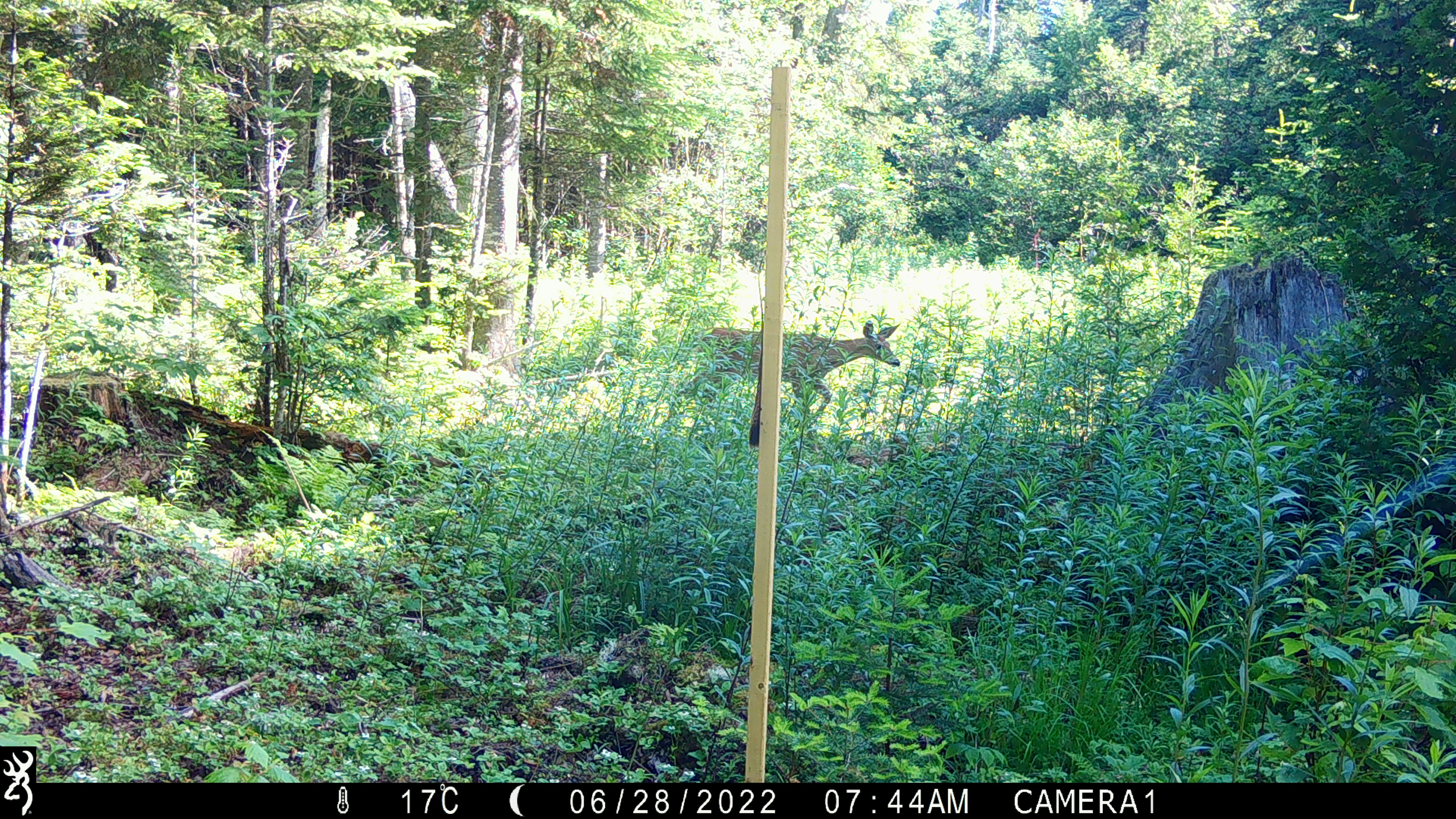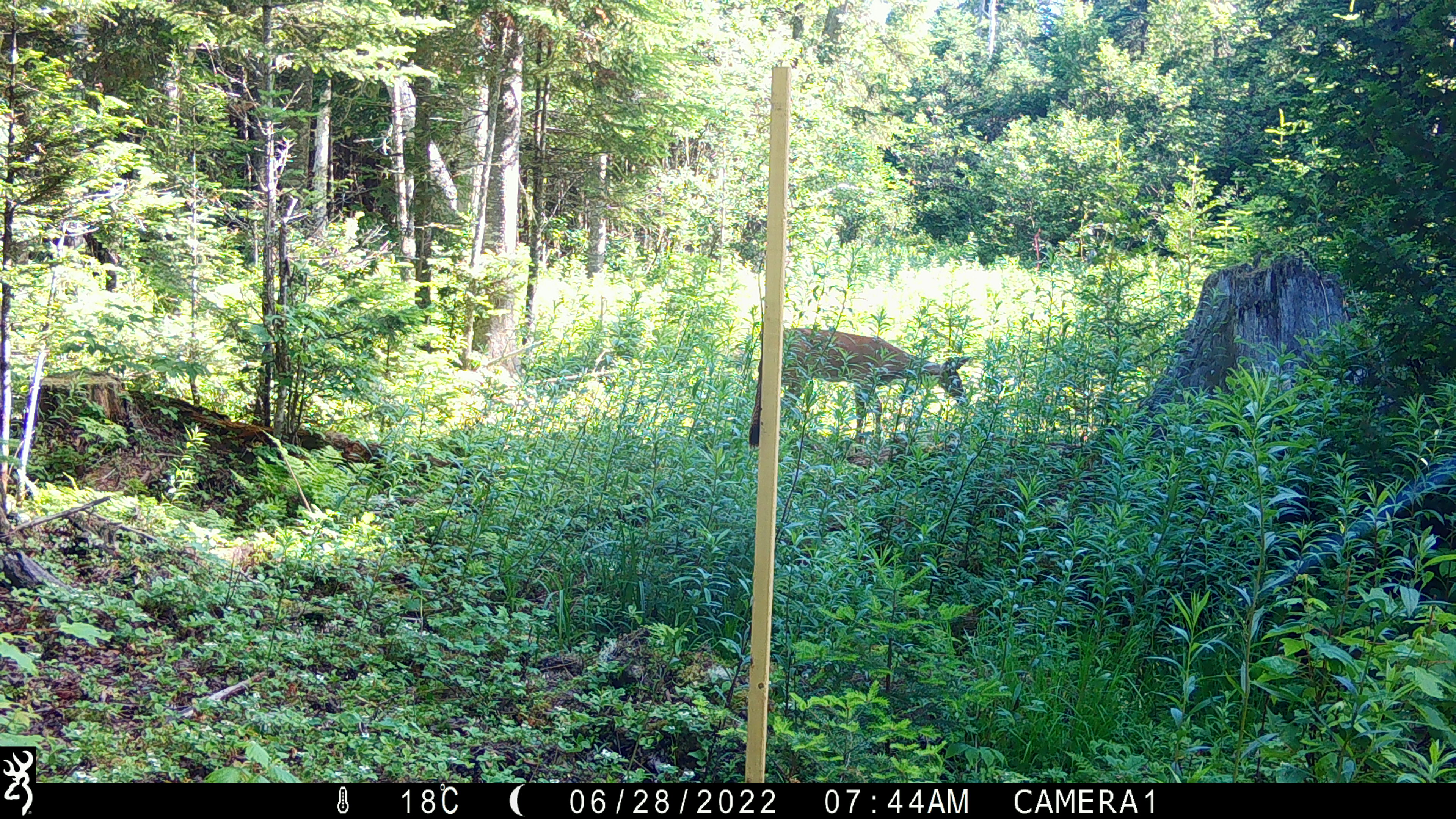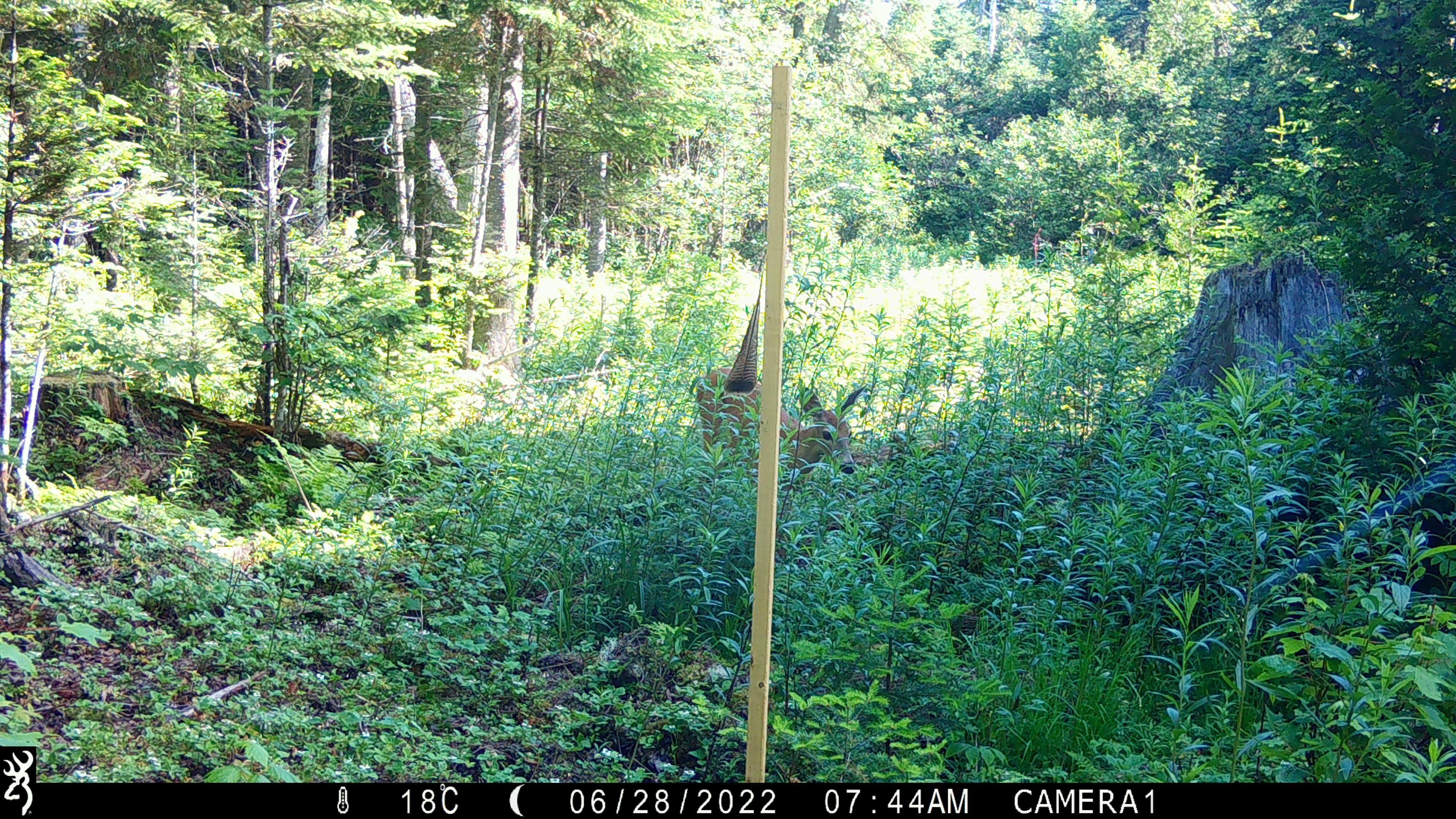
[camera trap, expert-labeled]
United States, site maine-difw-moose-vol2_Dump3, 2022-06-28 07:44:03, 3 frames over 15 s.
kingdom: Animalia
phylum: Chordata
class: Mammalia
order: Artiodactyla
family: Cervidae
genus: Odocoileus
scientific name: Odocoileus virginianus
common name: white-tailed deer